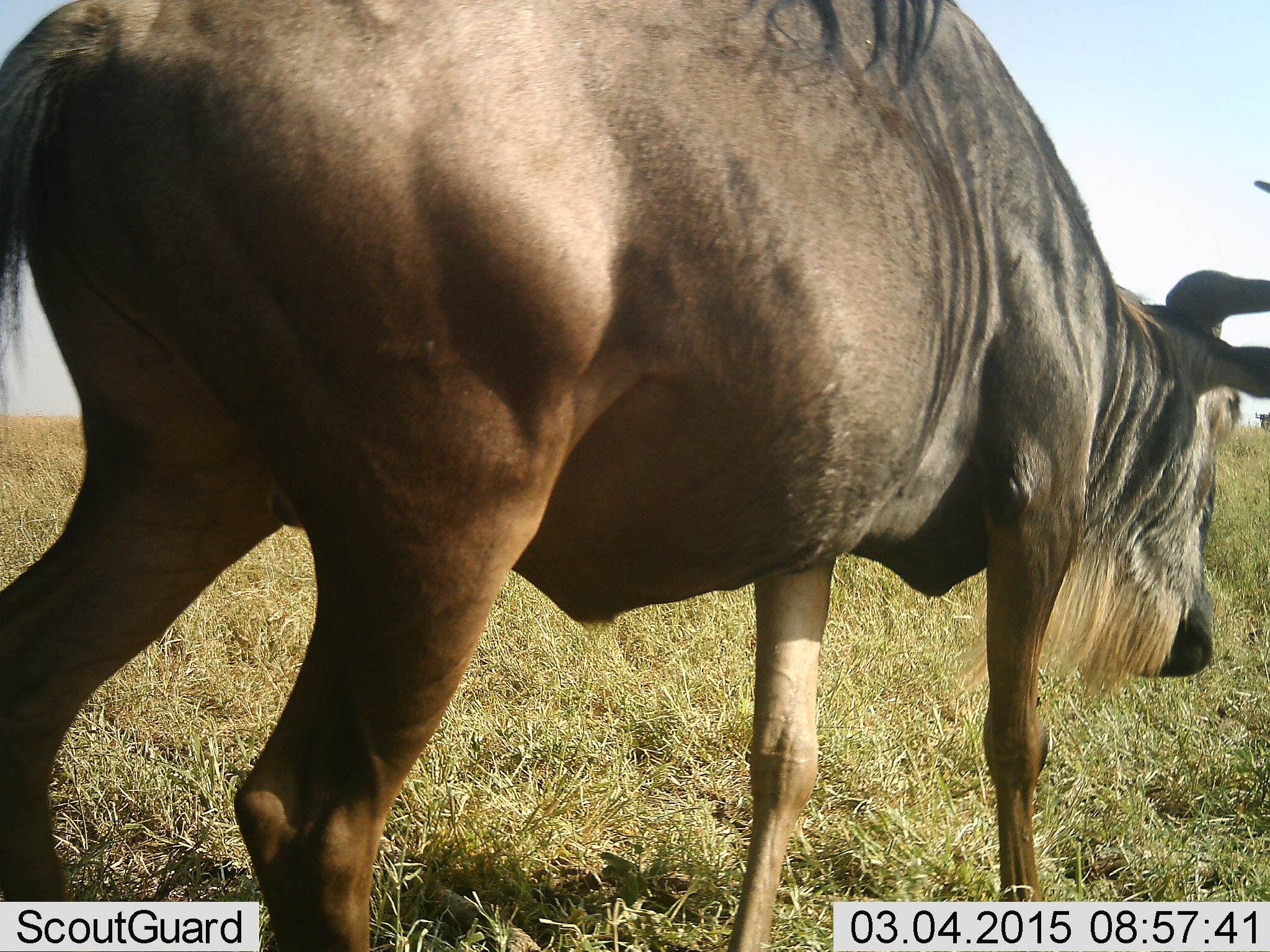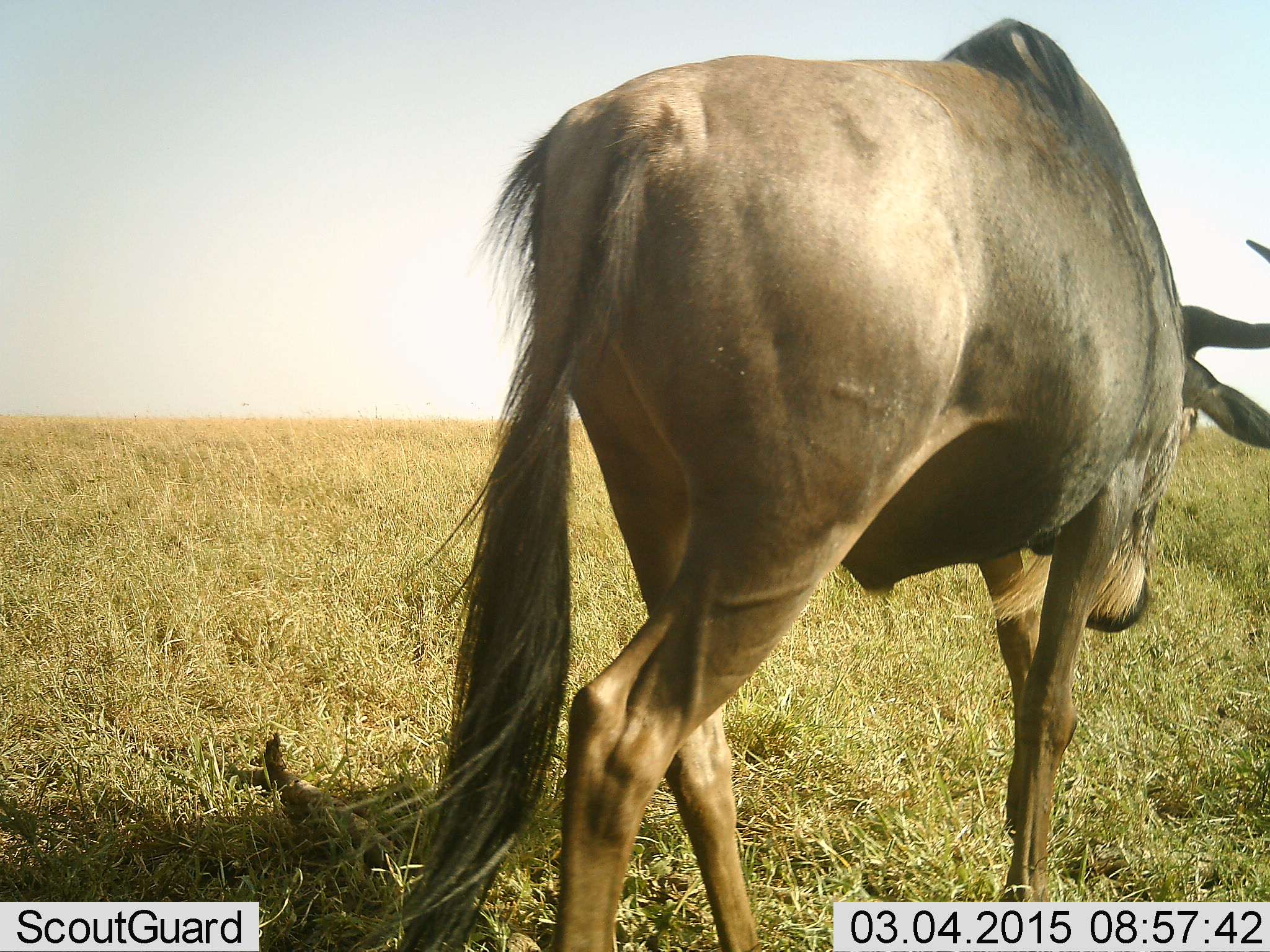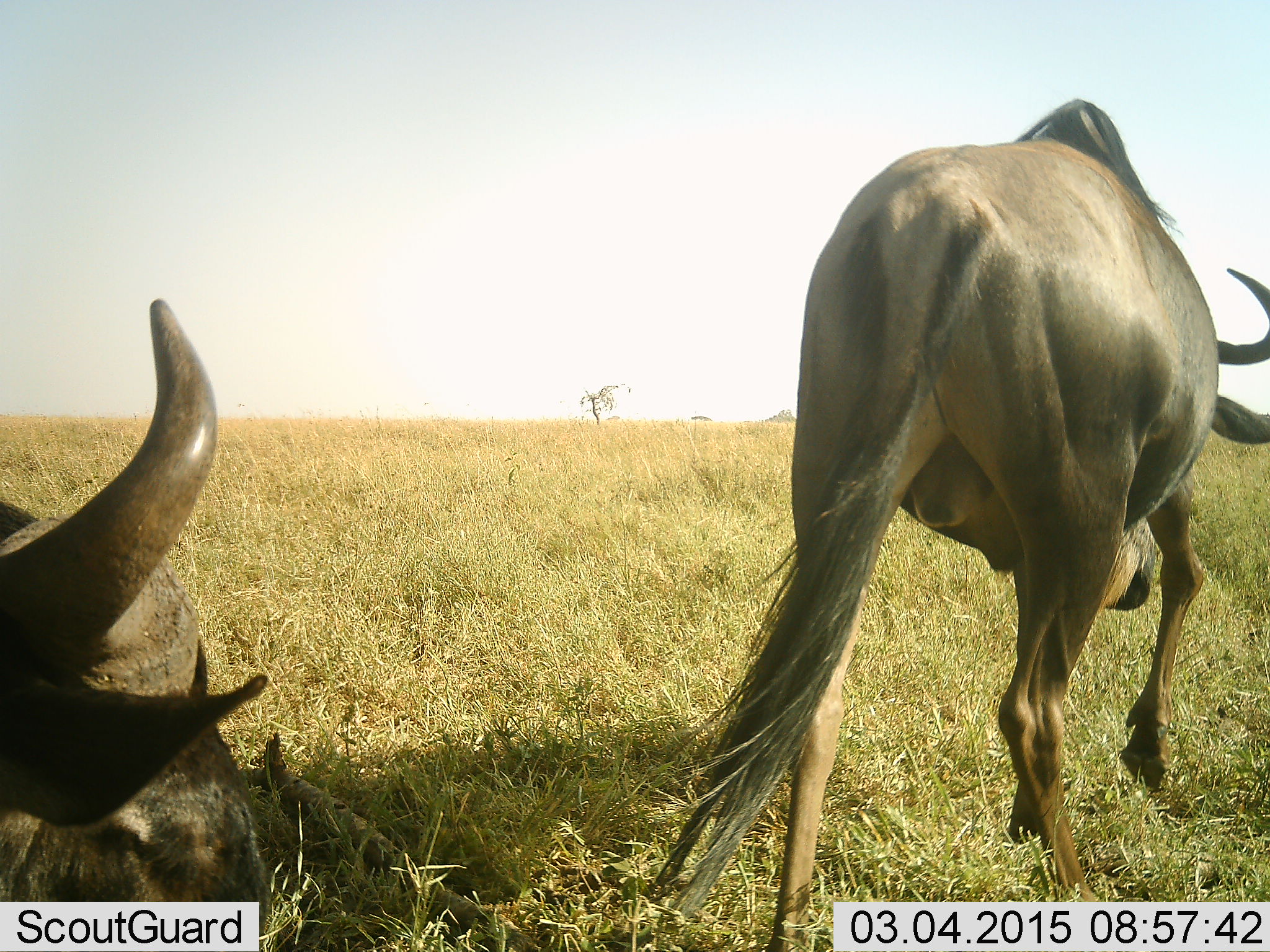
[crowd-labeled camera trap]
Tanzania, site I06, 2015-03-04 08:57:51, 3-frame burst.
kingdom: Animalia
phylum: Chordata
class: Mammalia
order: Artiodactyla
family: Bovidae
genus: Connochaetes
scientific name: Connochaetes taurinus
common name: blue wildebeest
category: wildebeest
Wildebeest (blue wildebeest) (Connochaetes taurinus), count 2. Behavior (volunteer vote fractions): standing 10%, resting 0%, moving 90%, interacting 0%. Young present (vote fraction): 0%. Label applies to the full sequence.